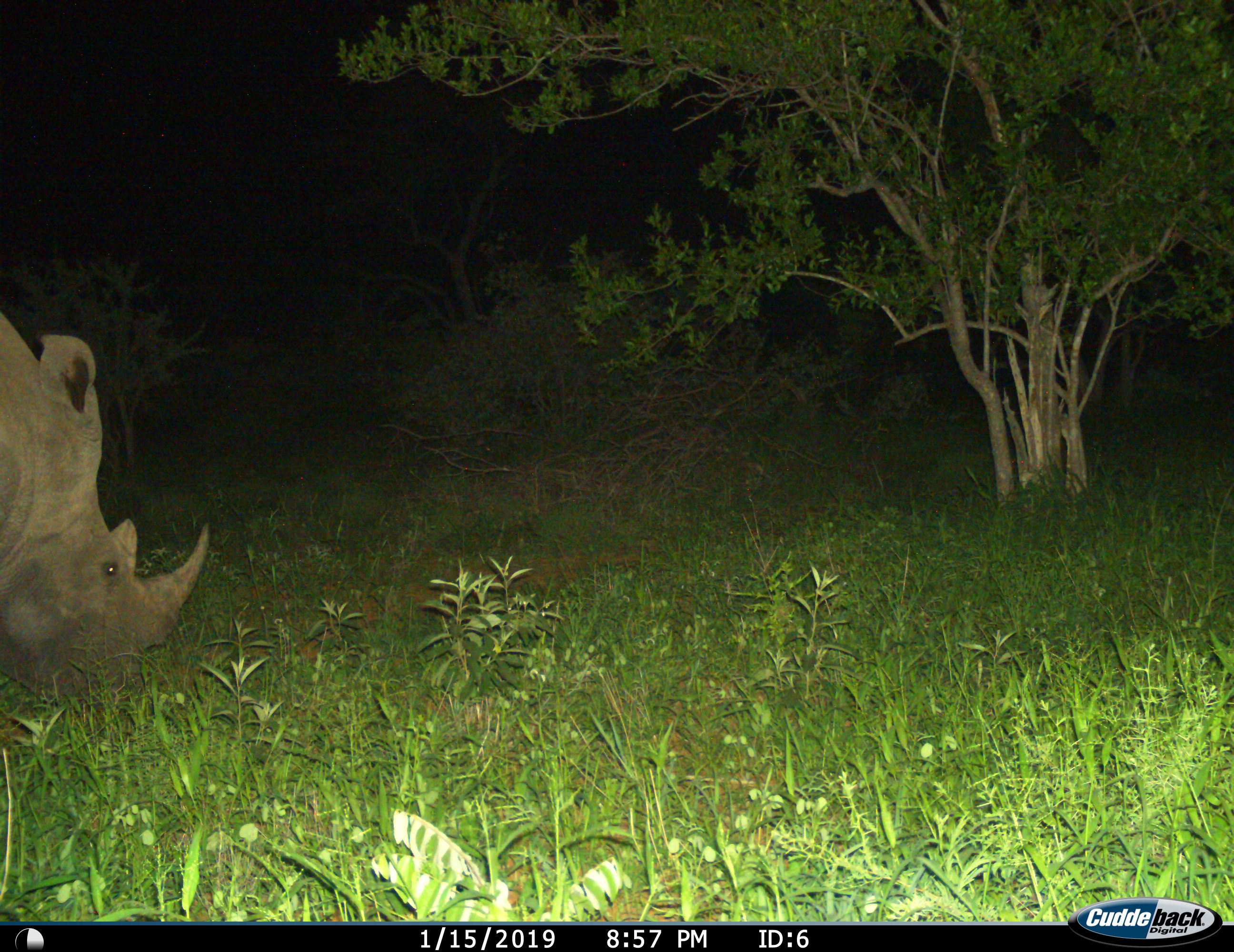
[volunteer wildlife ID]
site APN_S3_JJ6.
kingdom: Animalia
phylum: Chordata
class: Mammalia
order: Perissodactyla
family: Rhinocerotidae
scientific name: Rhinocerotidae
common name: unknown rhinoceros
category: rhinocerosunknown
Rhinocerosunknown (unknown rhinoceros) (Rhinocerotidae), count 1. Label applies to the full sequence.